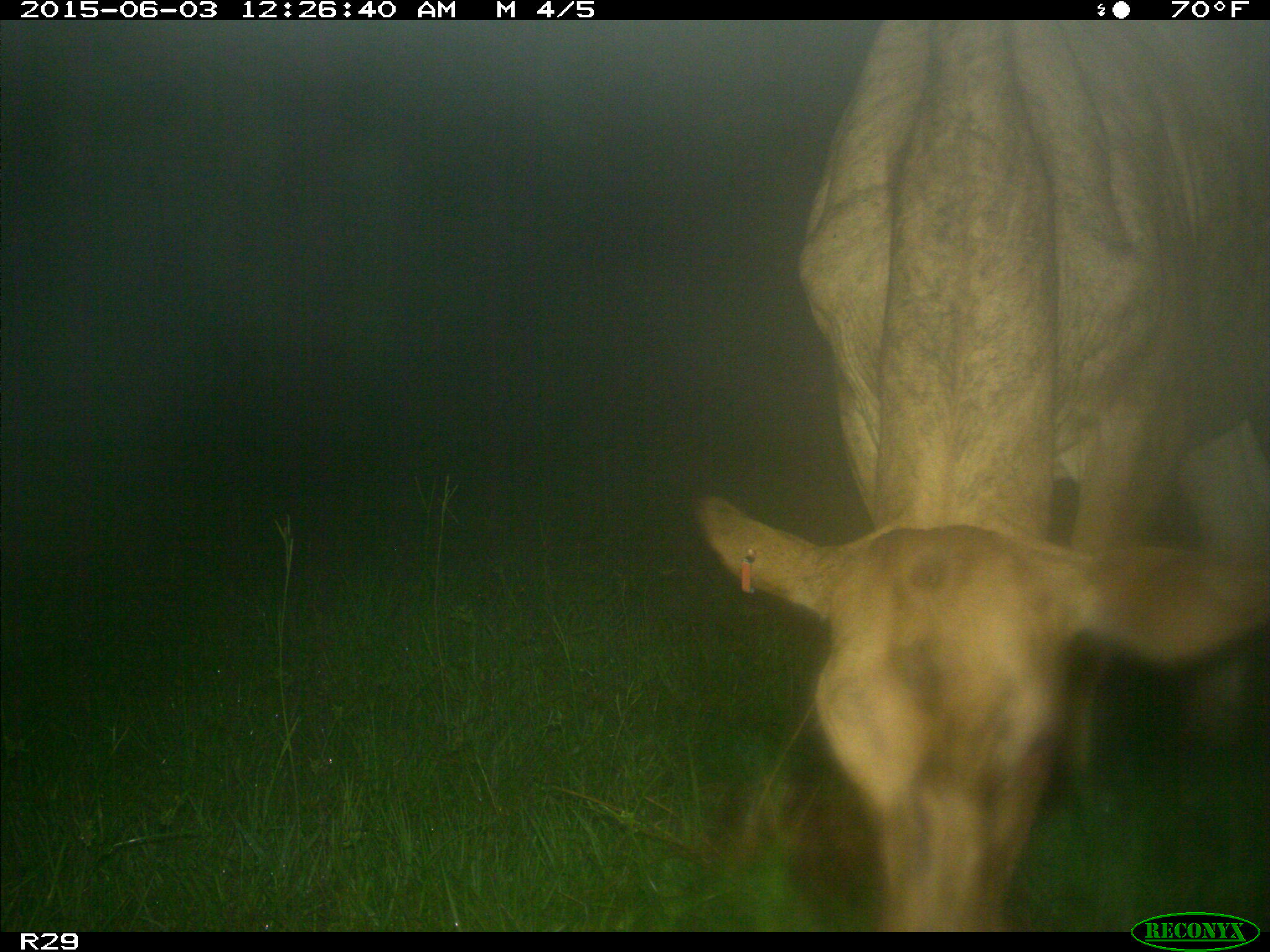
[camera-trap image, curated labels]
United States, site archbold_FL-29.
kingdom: Animalia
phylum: Chordata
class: Mammalia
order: Artiodactyla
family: Bovidae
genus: Bos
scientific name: Bos taurus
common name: domestic cow